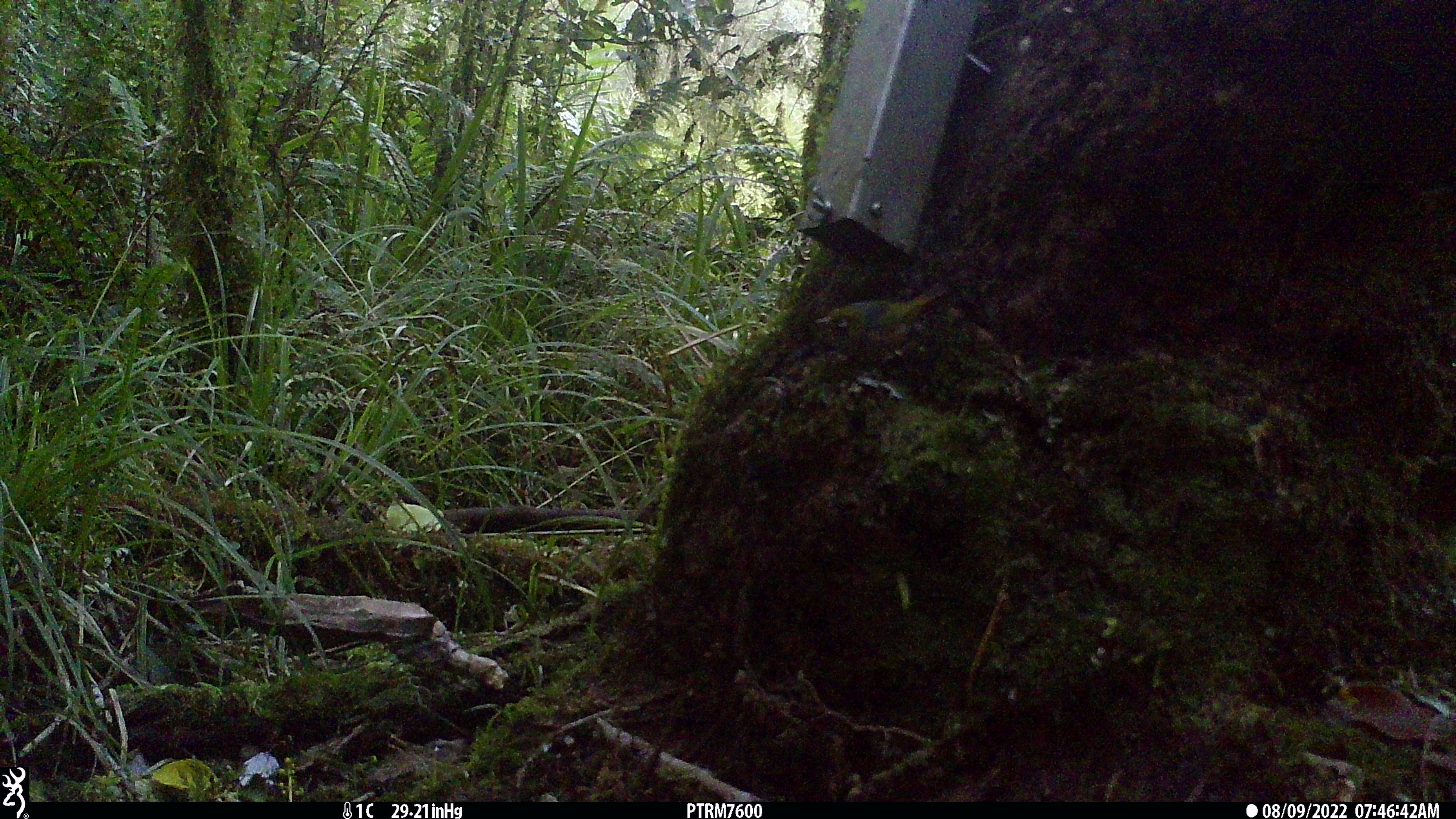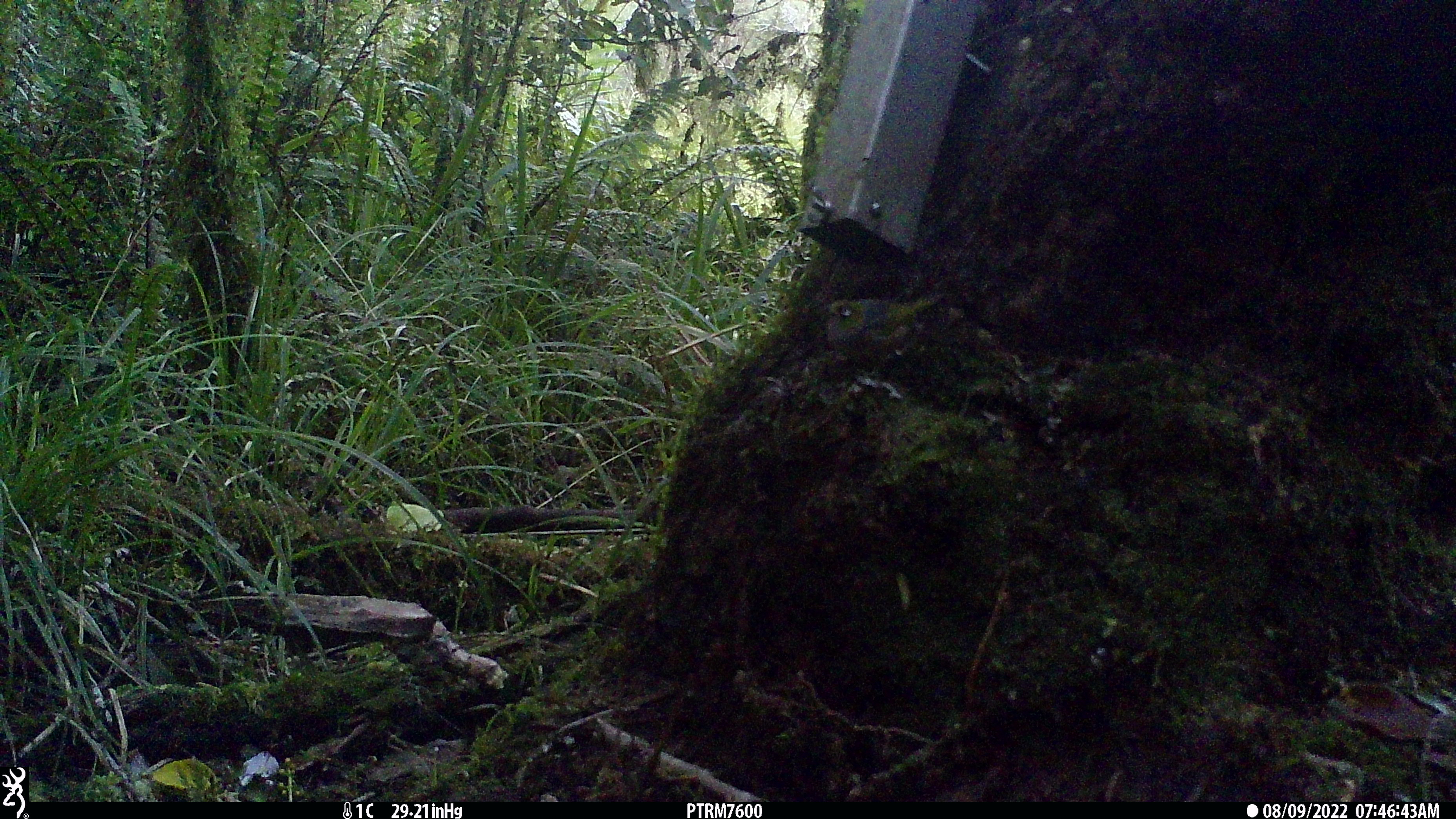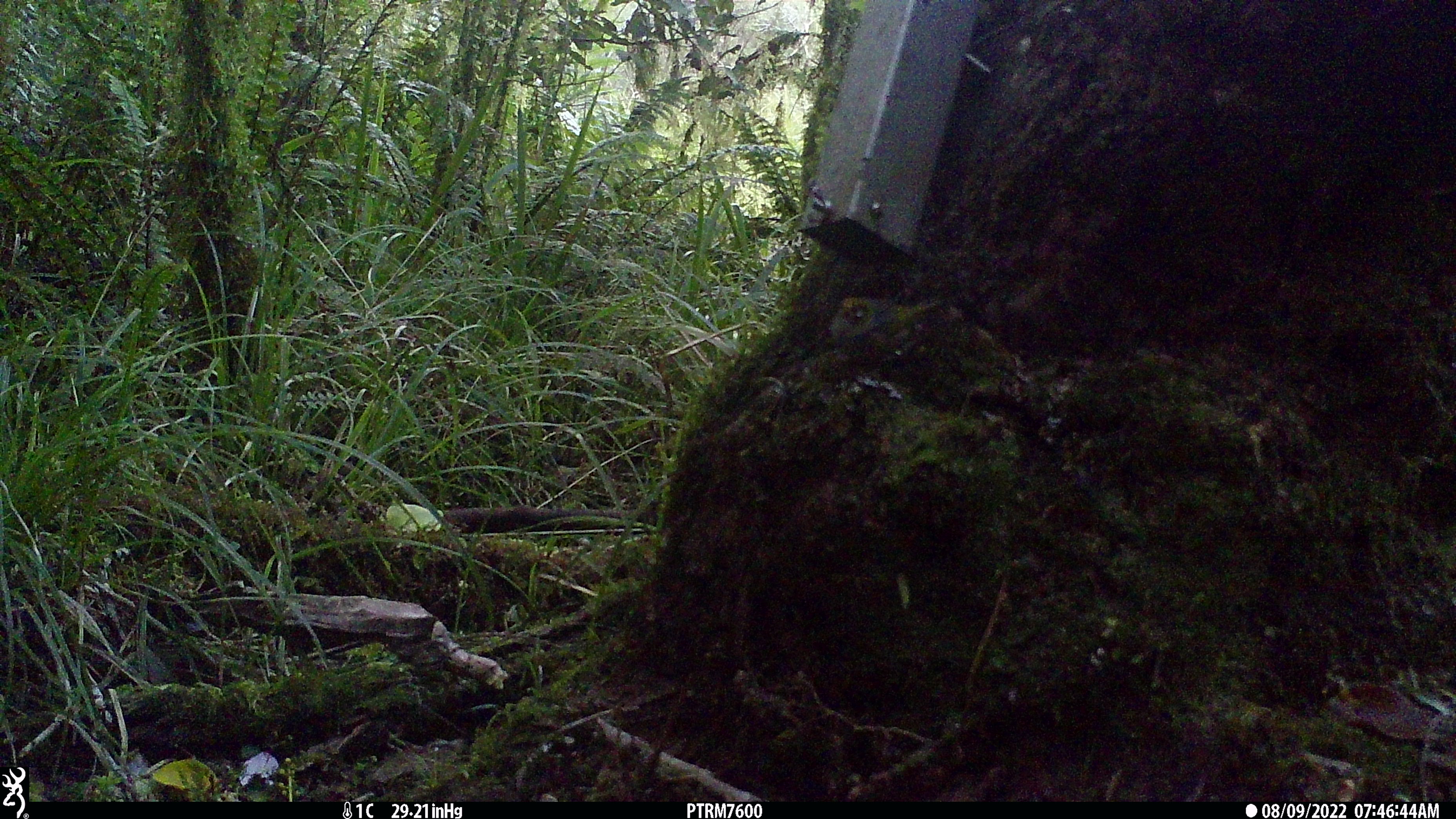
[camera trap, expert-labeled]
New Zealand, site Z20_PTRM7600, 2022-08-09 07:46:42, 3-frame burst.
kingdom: Animalia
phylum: Chordata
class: Aves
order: Passeriformes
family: Zosteropidae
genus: Zosterops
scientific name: Zosterops lateralis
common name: silvereye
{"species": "silvereye (Zosterops lateralis)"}